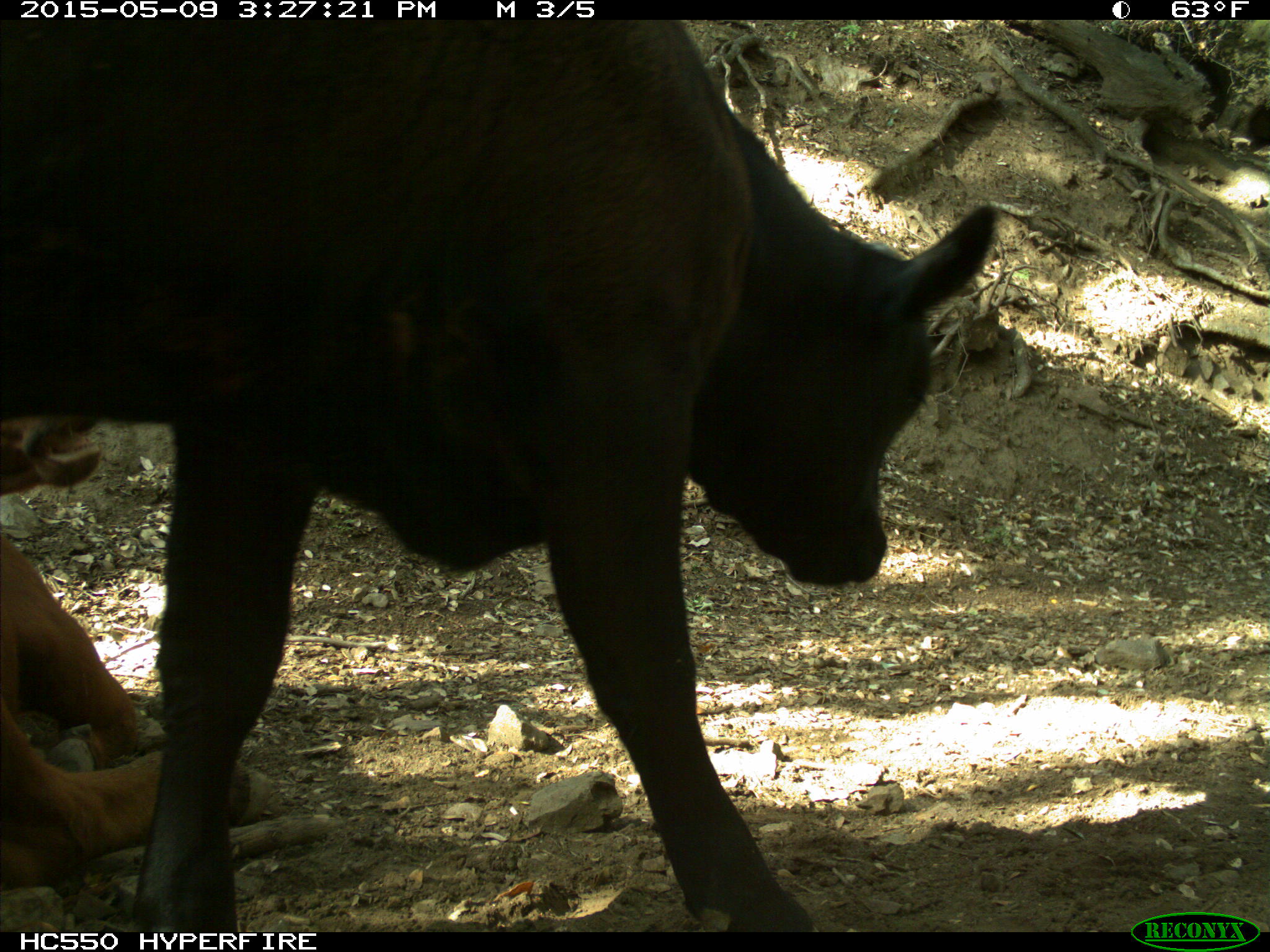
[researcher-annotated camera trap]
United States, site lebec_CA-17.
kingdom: Animalia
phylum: Chordata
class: Mammalia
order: Artiodactyla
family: Bovidae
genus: Bos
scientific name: Bos taurus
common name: domestic cow